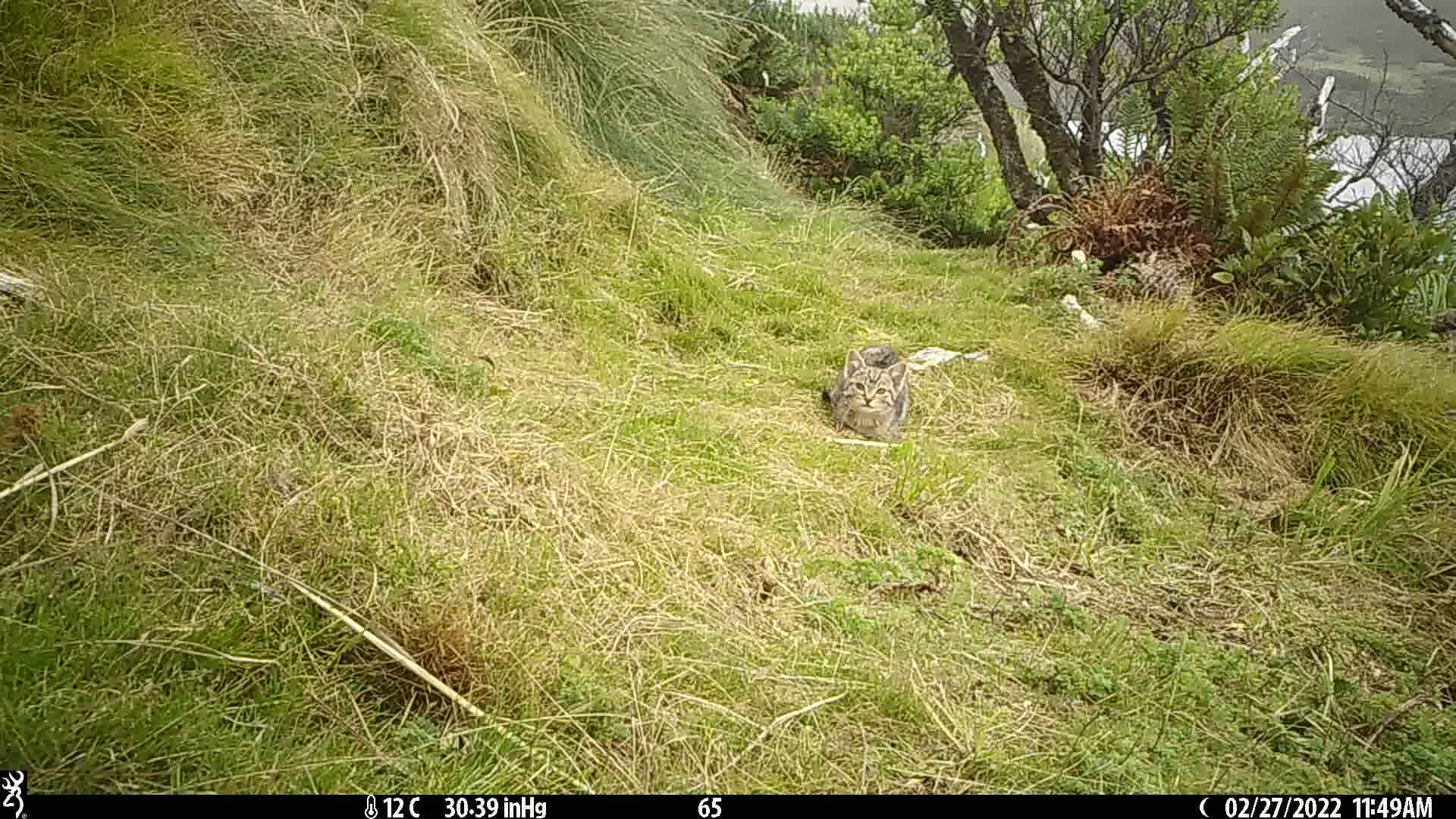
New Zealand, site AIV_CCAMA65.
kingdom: Animalia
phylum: Chordata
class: Mammalia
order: Carnivora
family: Felidae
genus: Felis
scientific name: Felis catus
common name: domestic cat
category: cat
Cat (domestic cat) (Felis catus).